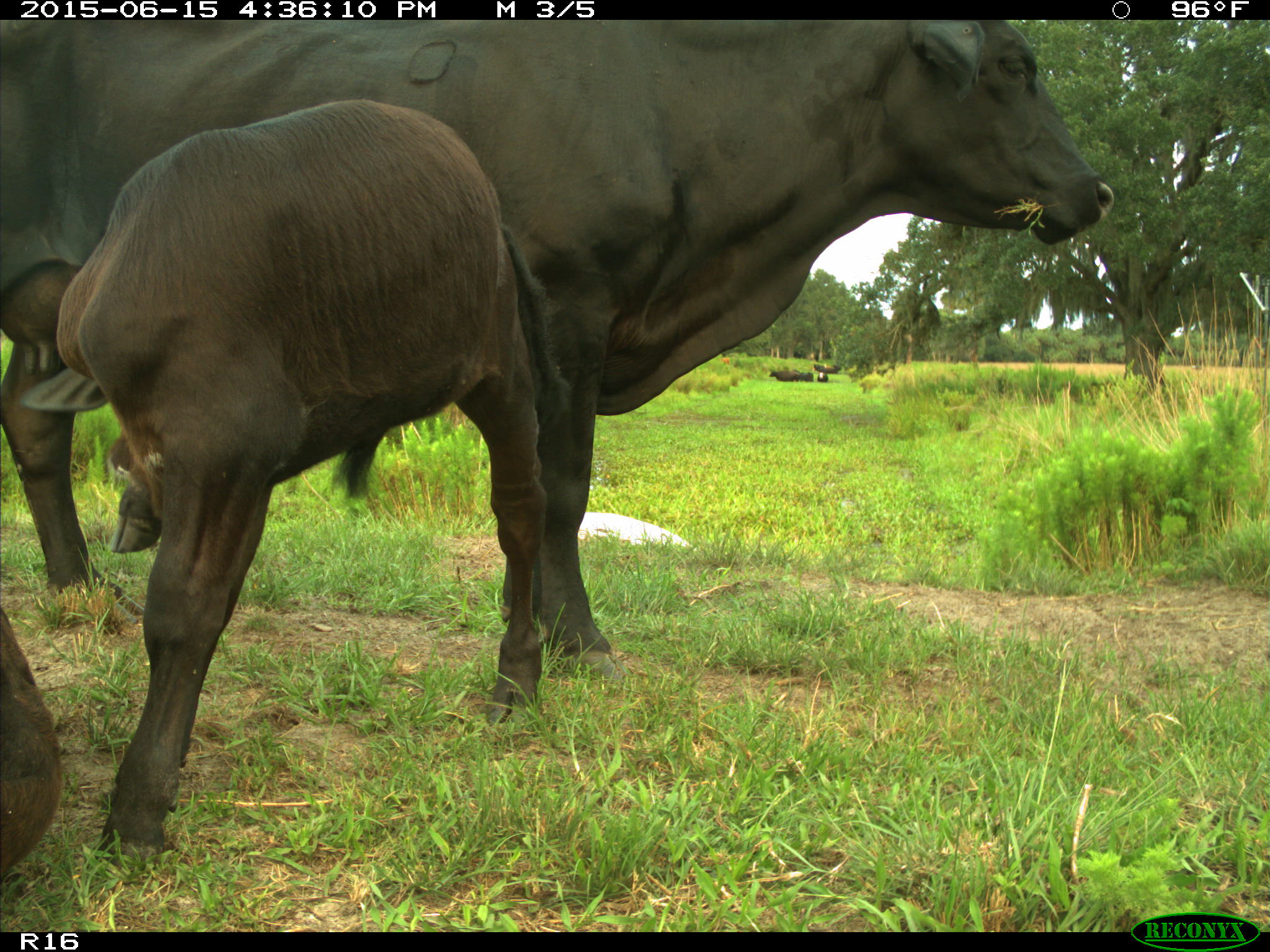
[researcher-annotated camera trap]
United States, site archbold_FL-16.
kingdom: Animalia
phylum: Chordata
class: Mammalia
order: Artiodactyla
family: Bovidae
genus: Bos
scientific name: Bos taurus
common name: domestic cow